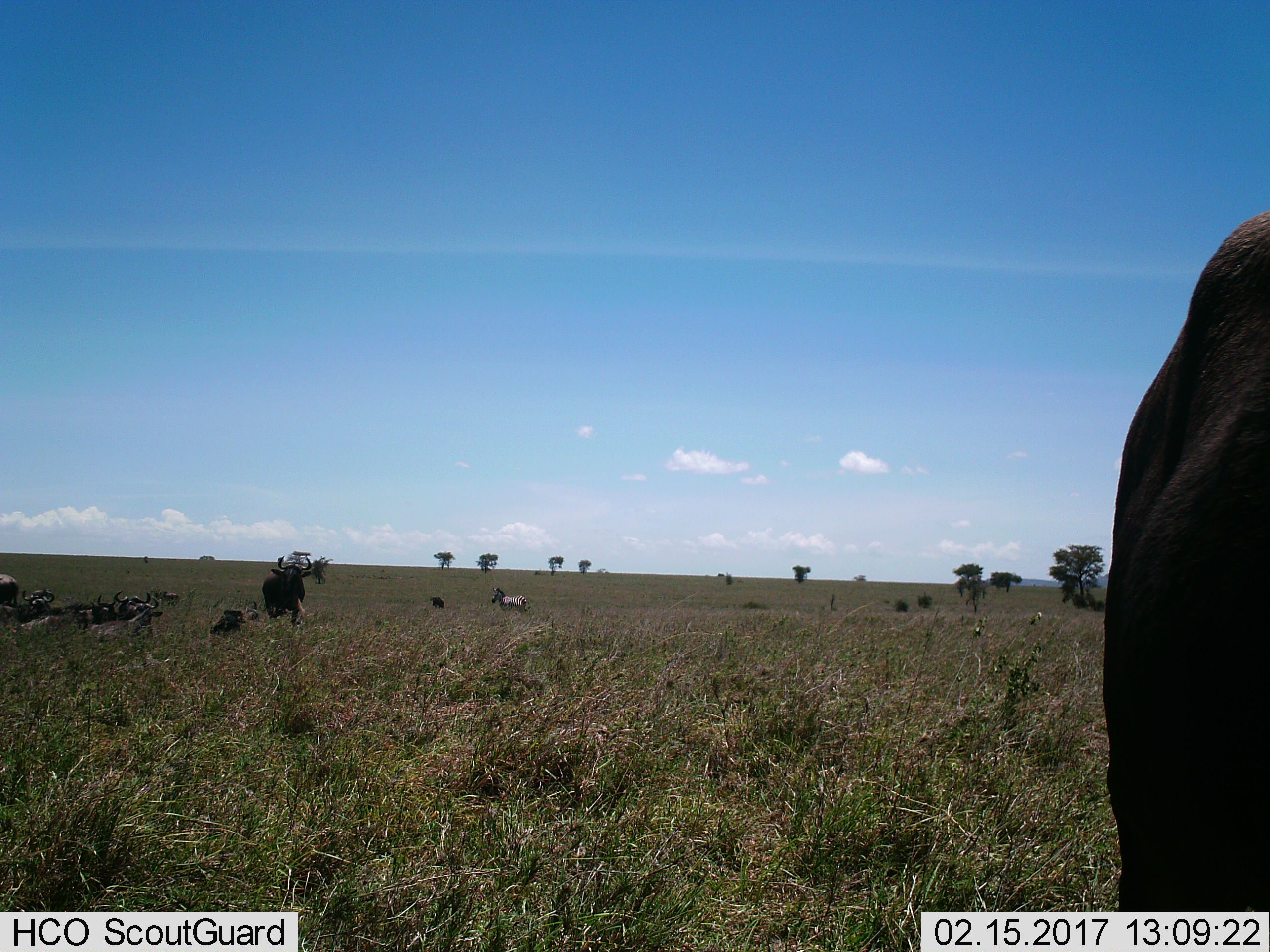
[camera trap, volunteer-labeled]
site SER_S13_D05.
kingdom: Animalia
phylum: Chordata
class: Mammalia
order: Artiodactyla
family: Bovidae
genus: Connochaetes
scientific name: Connochaetes taurinus taurinus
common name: blue wildebeest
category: wildebeestblue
Wildebeestblue (blue wildebeest) (Connochaetes taurinus taurinus), count 9. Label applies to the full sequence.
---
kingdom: Animalia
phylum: Chordata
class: Mammalia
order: Perissodactyla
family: Equidae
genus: Equus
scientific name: Equus quagga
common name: plains zebra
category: zebraplains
Zebraplains (plains zebra) (Equus quagga), count 1. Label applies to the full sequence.